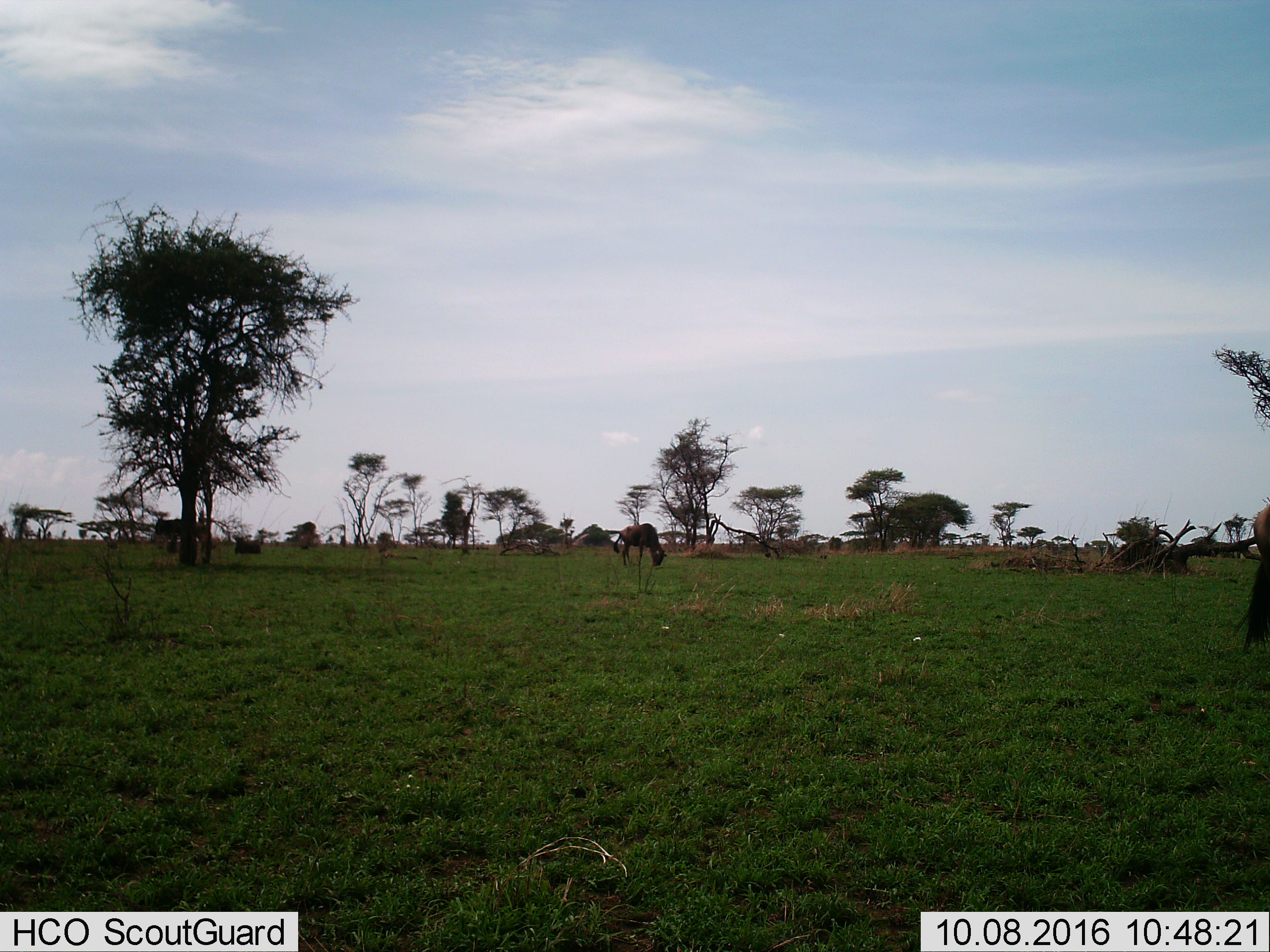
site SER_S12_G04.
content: unidentified animal